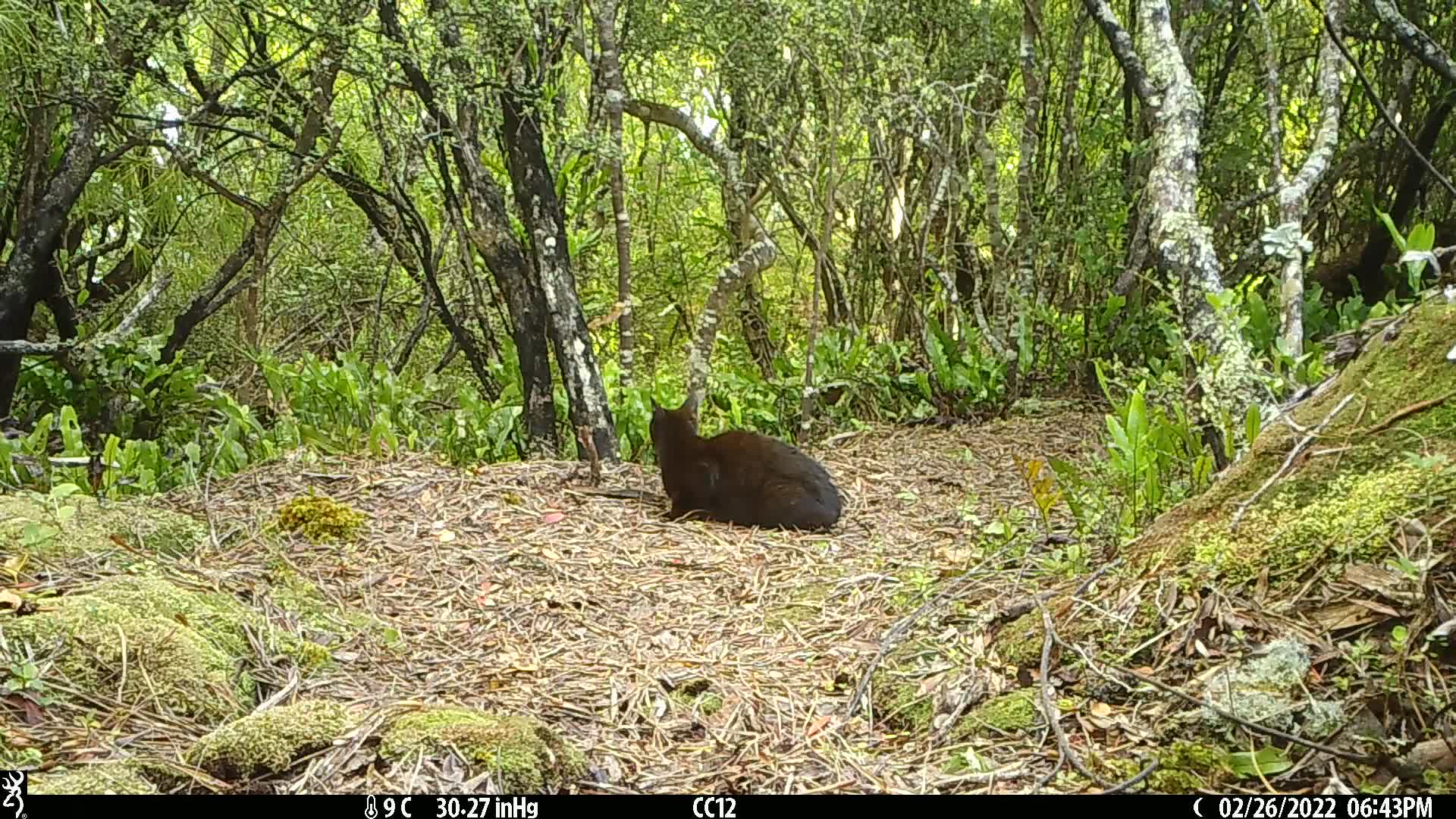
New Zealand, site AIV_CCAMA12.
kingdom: Animalia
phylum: Chordata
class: Mammalia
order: Carnivora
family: Felidae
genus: Felis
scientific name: Felis catus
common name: domestic cat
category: cat